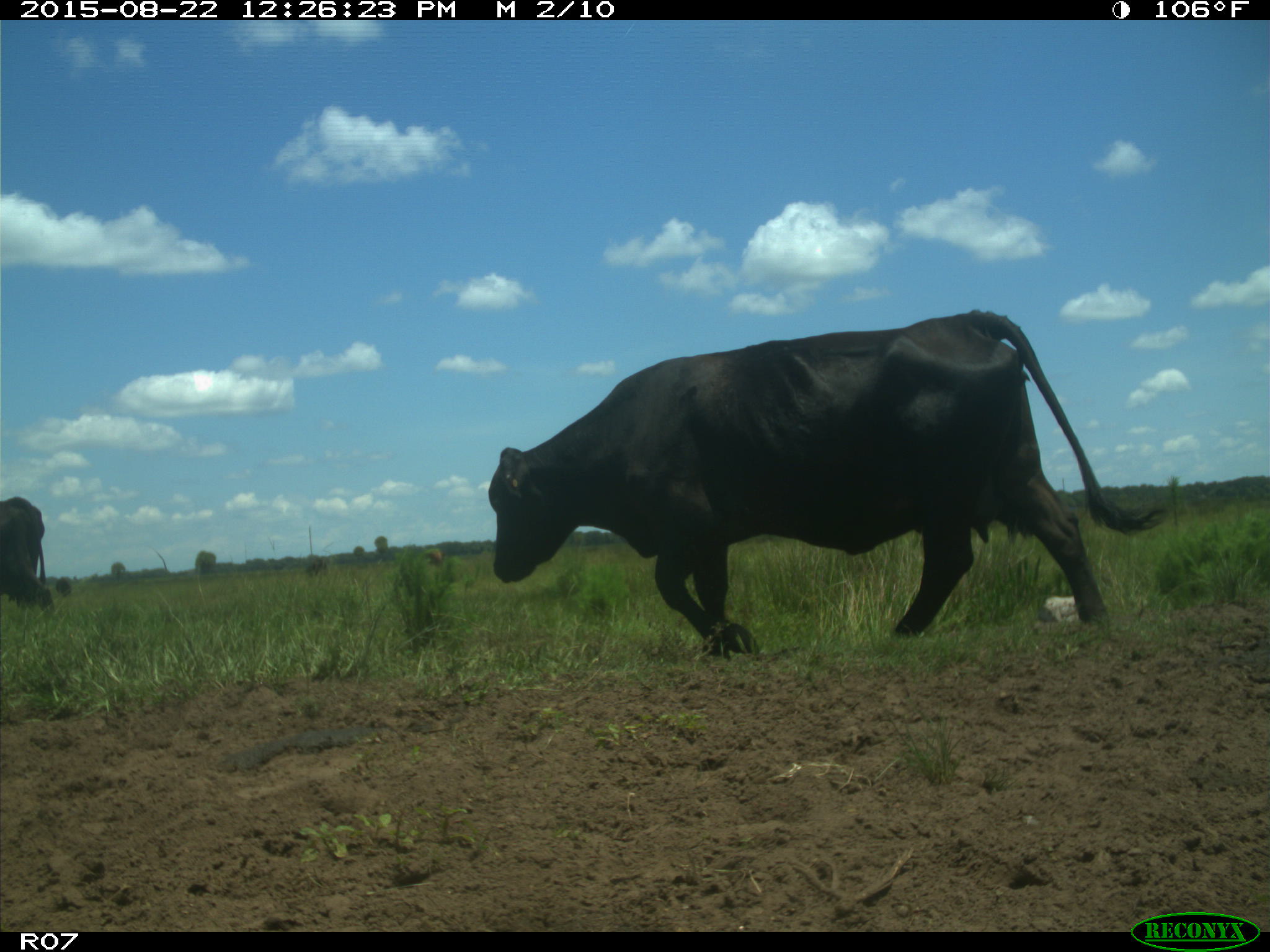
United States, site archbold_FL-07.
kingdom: Animalia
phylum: Chordata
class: Mammalia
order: Artiodactyla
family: Bovidae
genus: Bos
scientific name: Bos taurus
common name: domestic cow